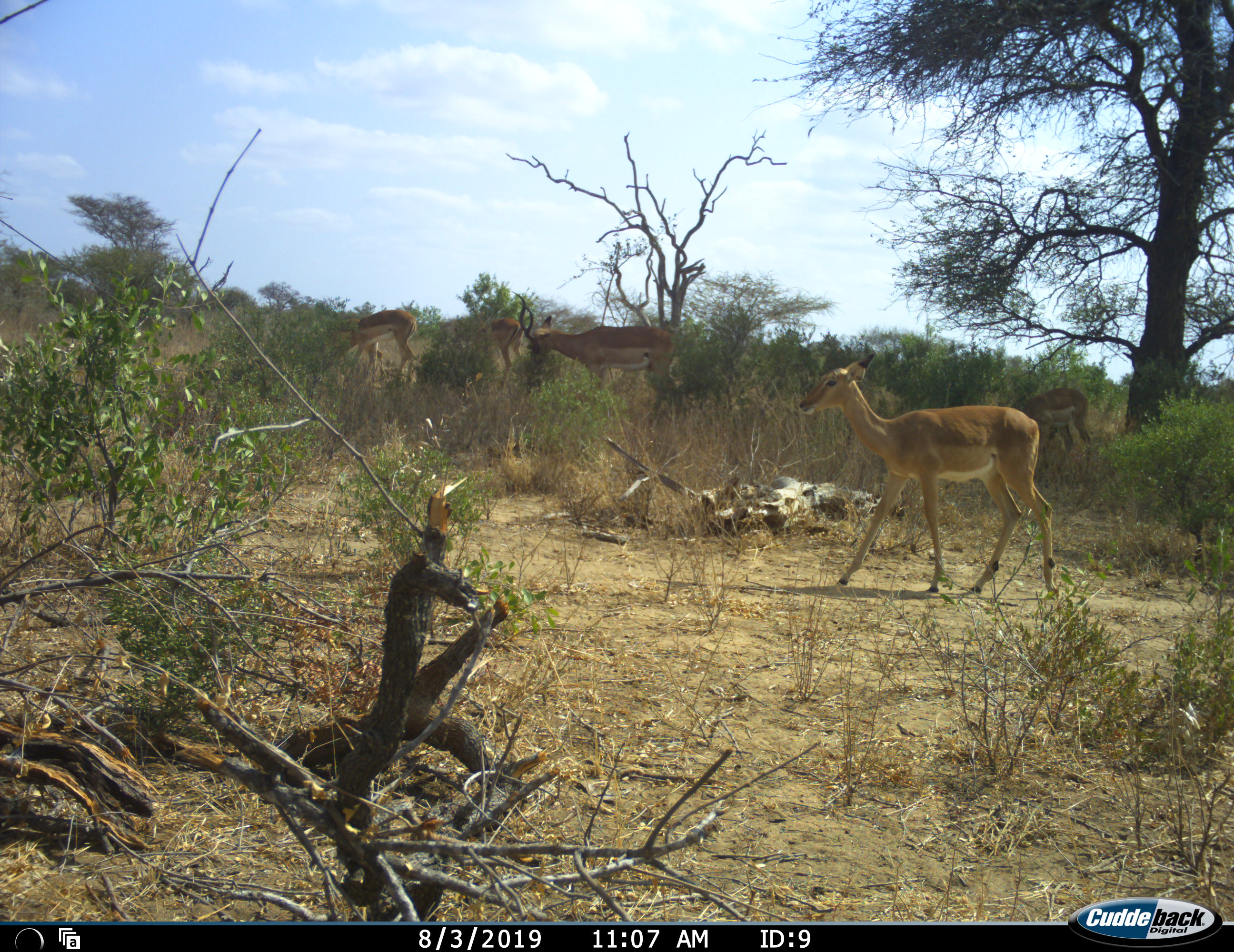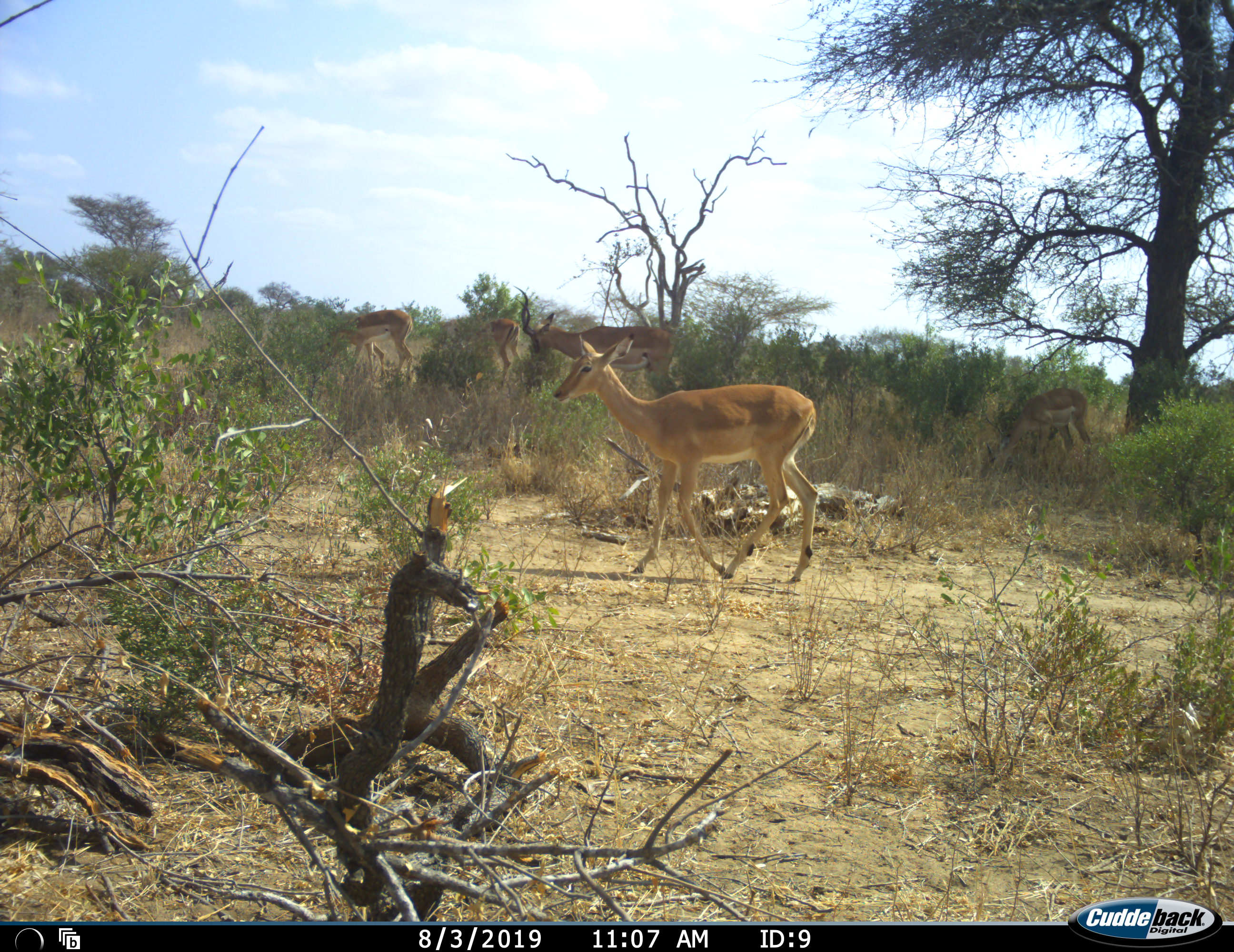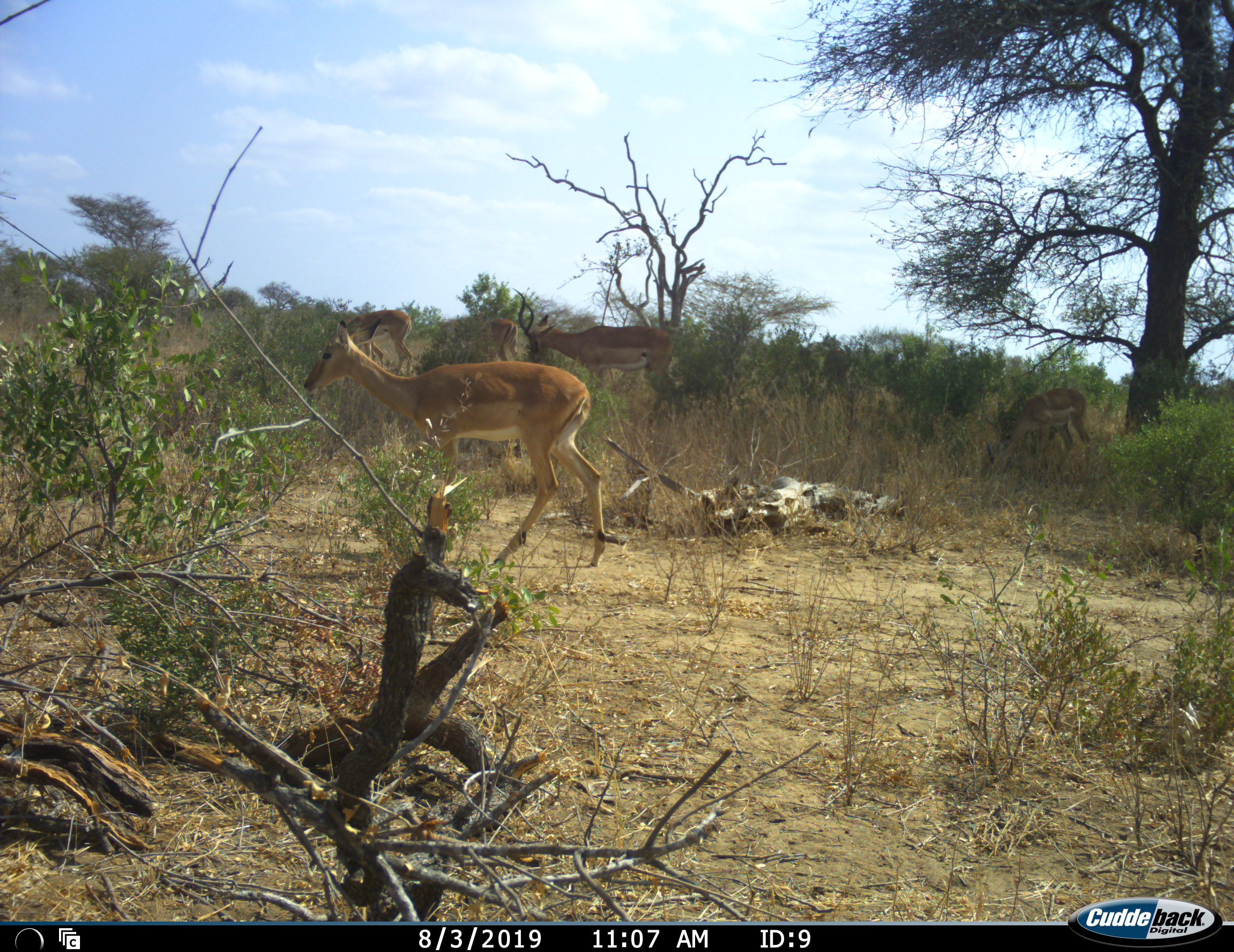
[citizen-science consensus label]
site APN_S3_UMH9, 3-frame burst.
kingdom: Animalia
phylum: Chordata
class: Mammalia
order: Artiodactyla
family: Bovidae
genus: Aepyceros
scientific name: Aepyceros melampus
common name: impala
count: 4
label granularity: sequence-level